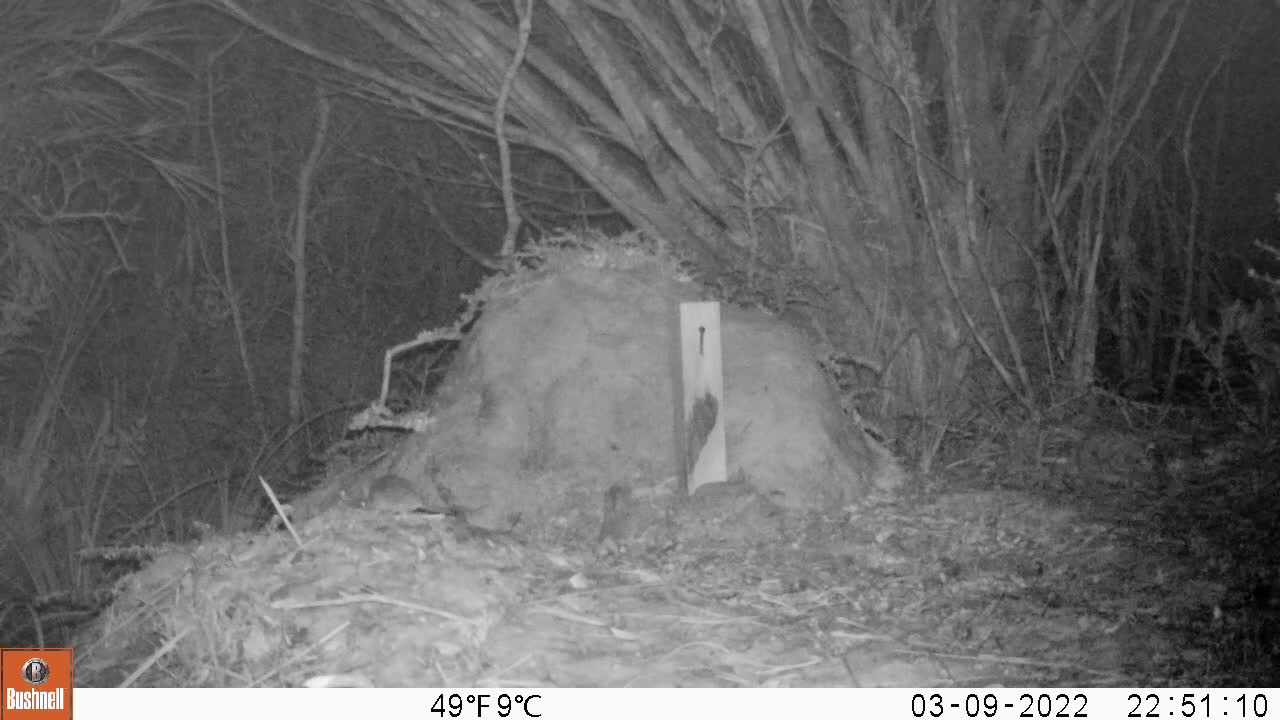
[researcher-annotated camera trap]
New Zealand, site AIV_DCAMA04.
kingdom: Animalia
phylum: Chordata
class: Mammalia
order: Rodentia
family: Muridae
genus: Mus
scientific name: Mus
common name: mouse